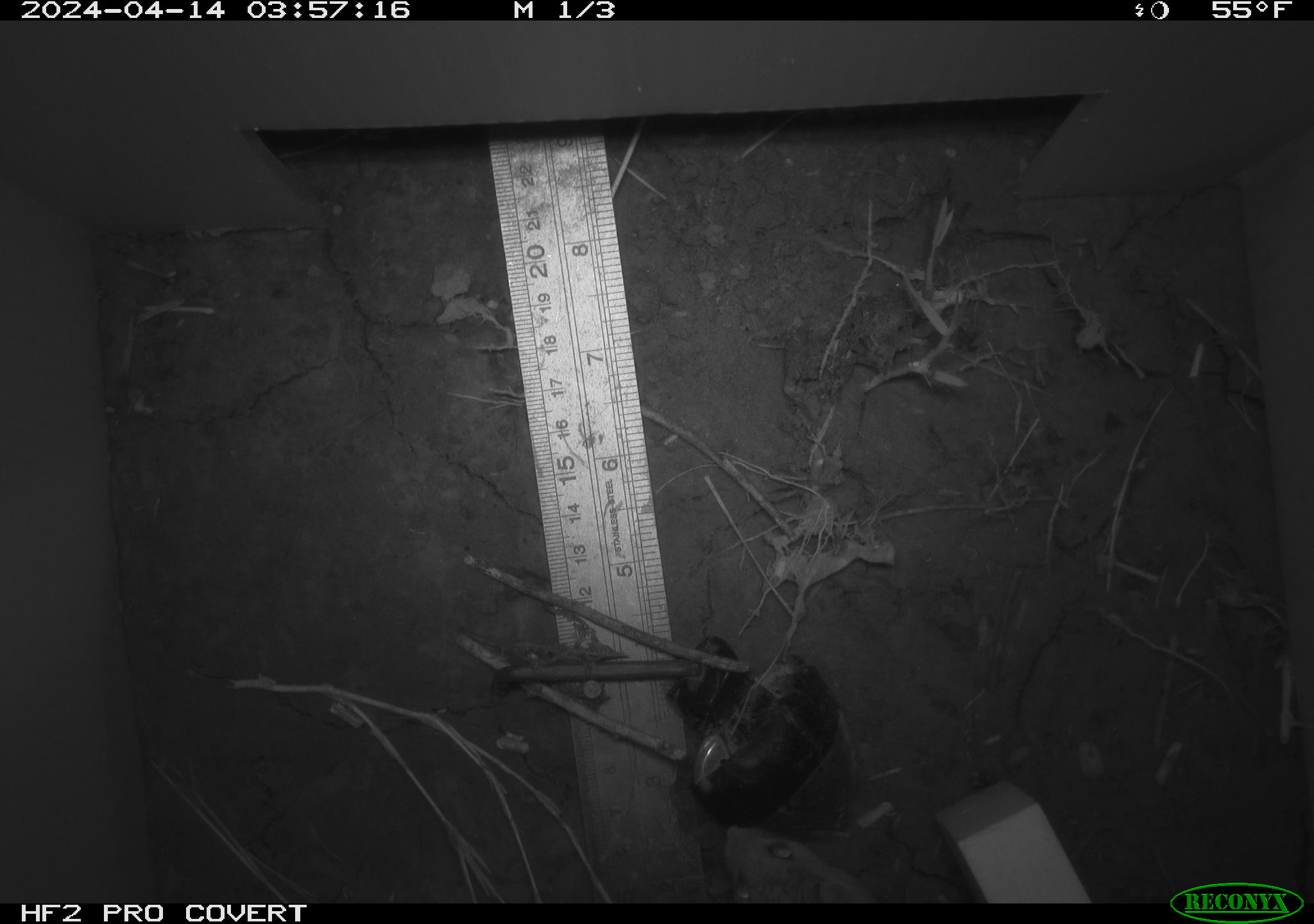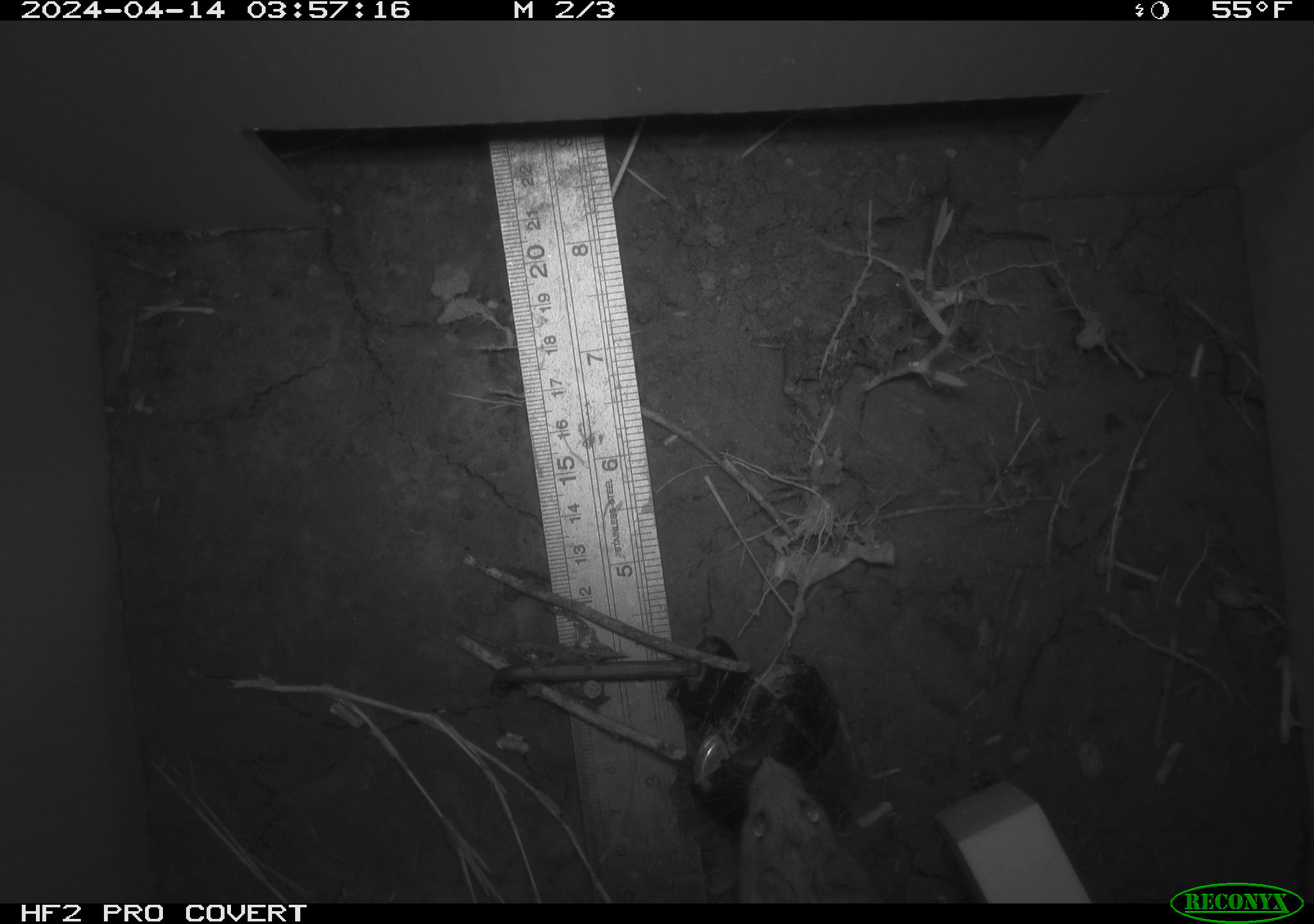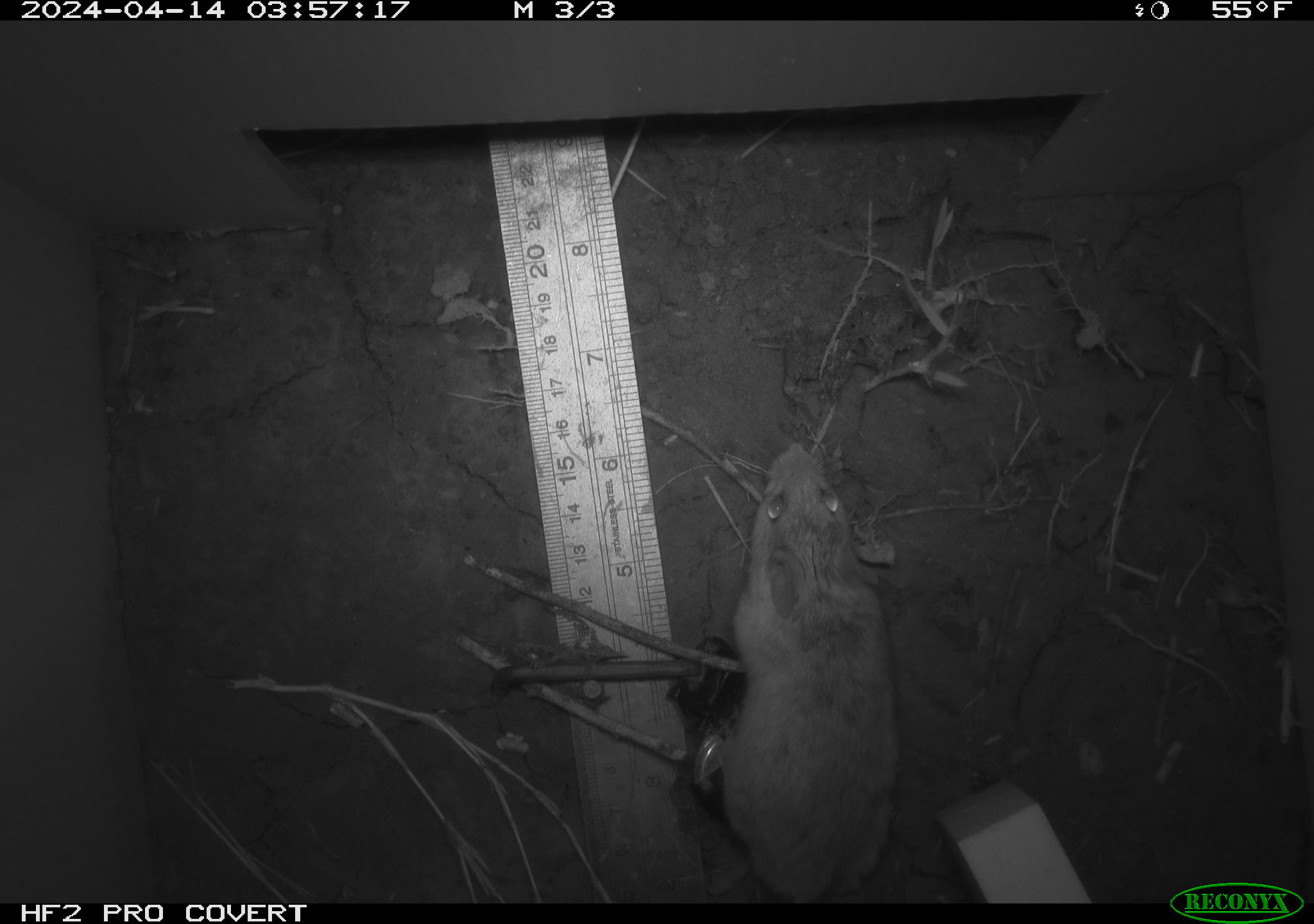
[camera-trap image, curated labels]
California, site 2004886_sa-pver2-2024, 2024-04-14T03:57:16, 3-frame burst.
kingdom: Animalia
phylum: Chordata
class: Mammalia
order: Rodentia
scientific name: Rodentia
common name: mouse species